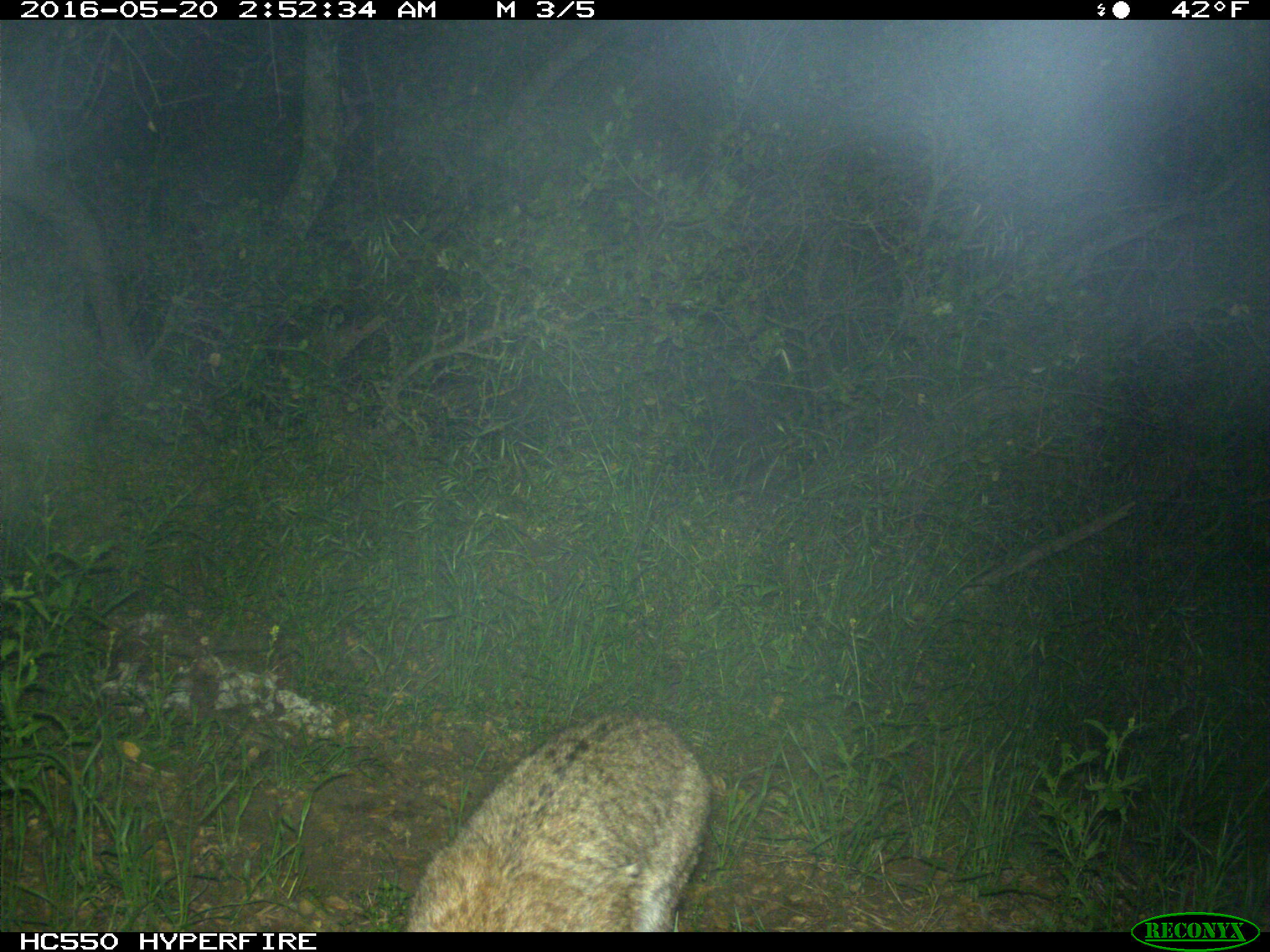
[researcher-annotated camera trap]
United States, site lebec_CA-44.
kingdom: Animalia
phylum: Chordata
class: Mammalia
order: Carnivora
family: Felidae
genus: Lynx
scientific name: Lynx rufus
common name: bobcat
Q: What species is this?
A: Lynx rufus (bobcat).